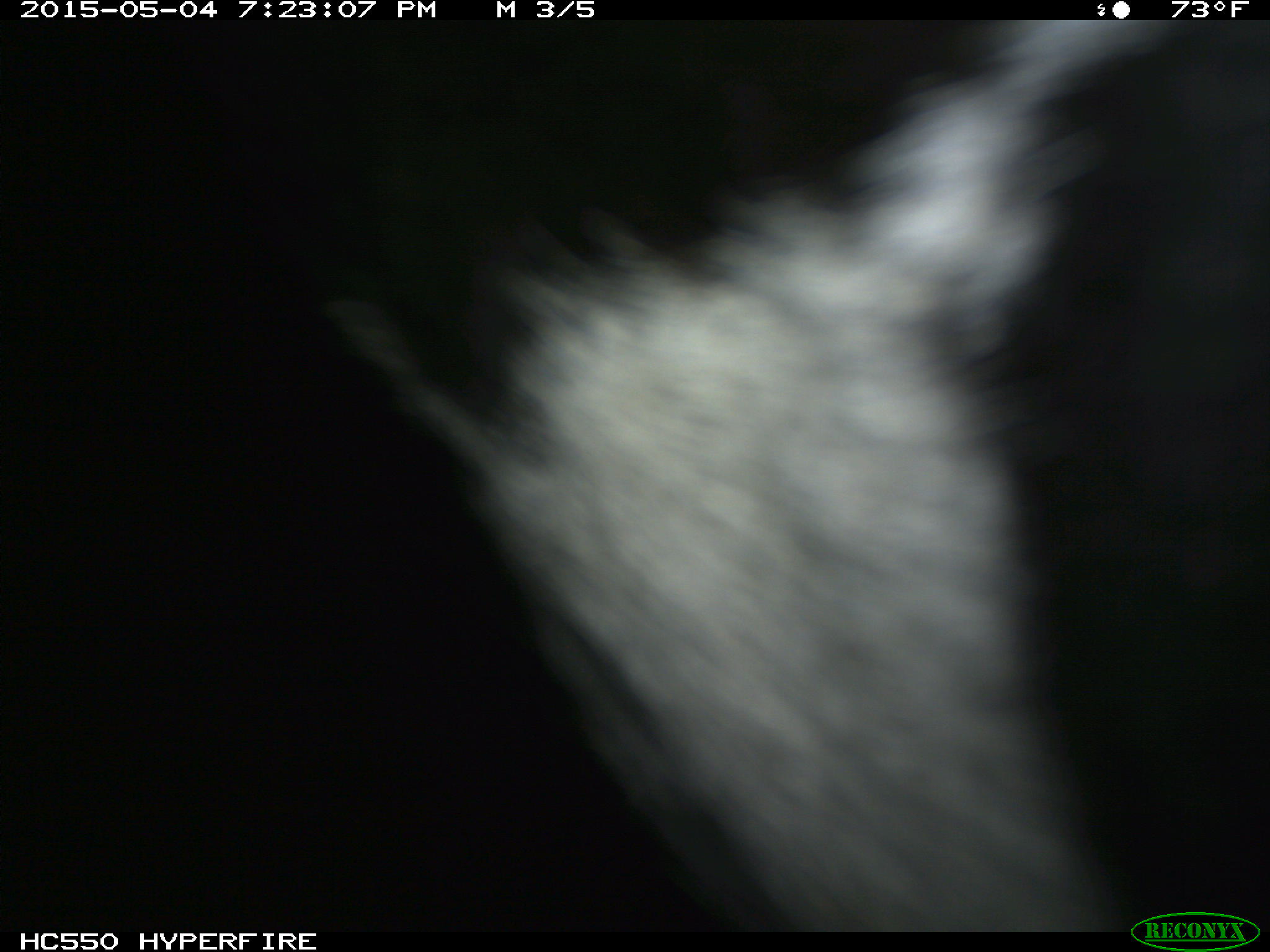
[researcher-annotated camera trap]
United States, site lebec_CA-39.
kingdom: Animalia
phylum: Chordata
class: Mammalia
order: Artiodactyla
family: Bovidae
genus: Bos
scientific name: Bos taurus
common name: domestic cow